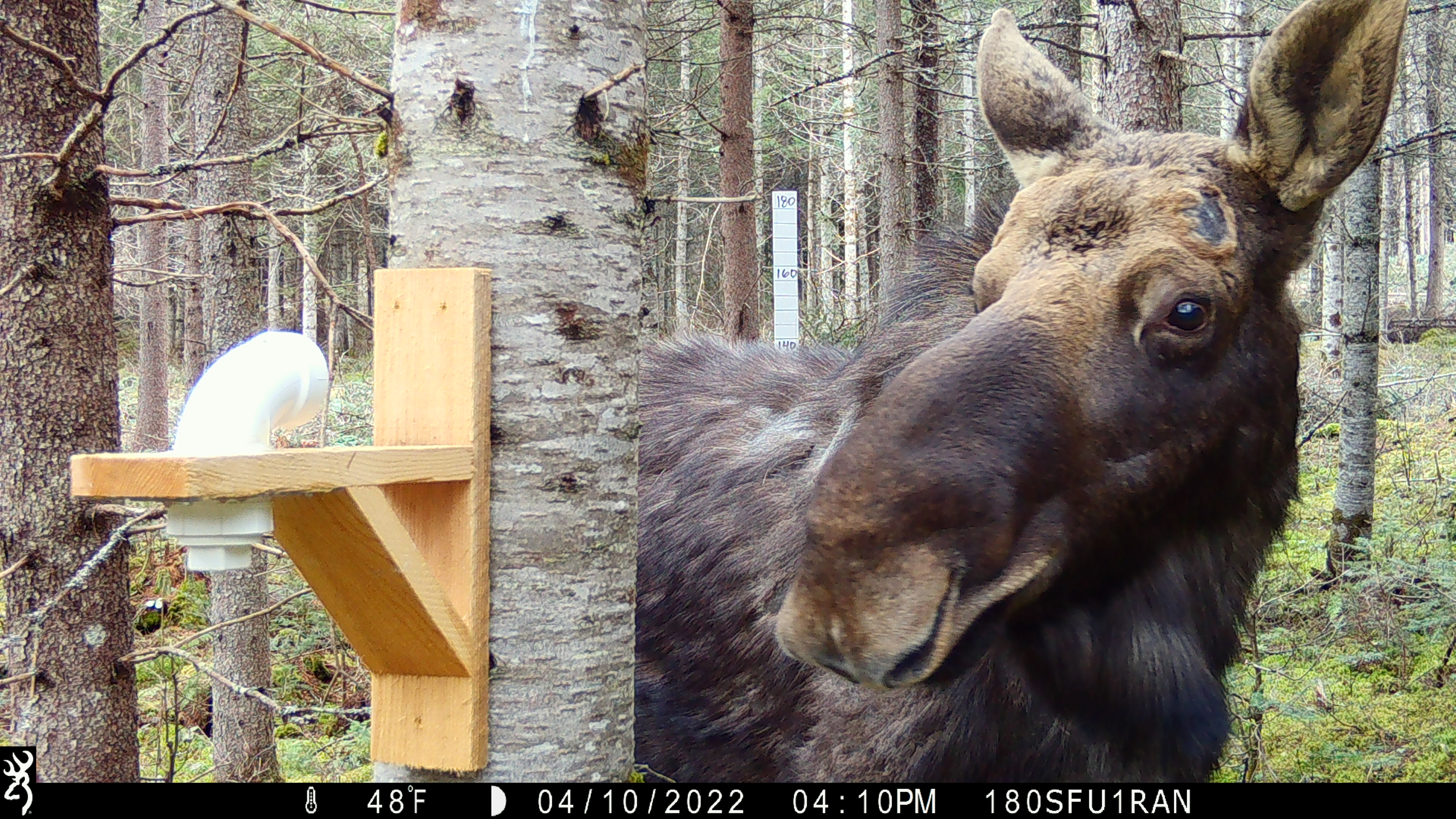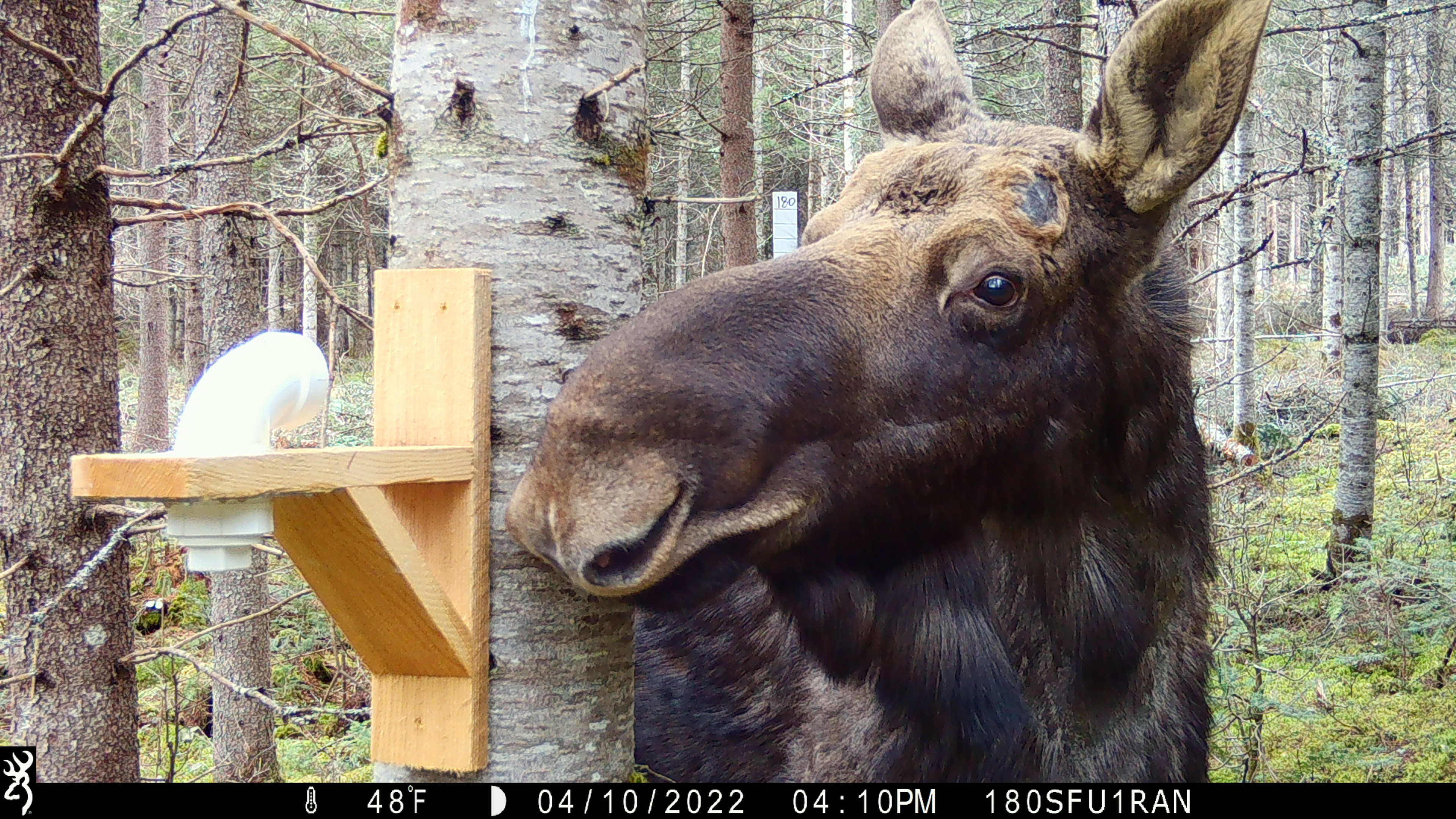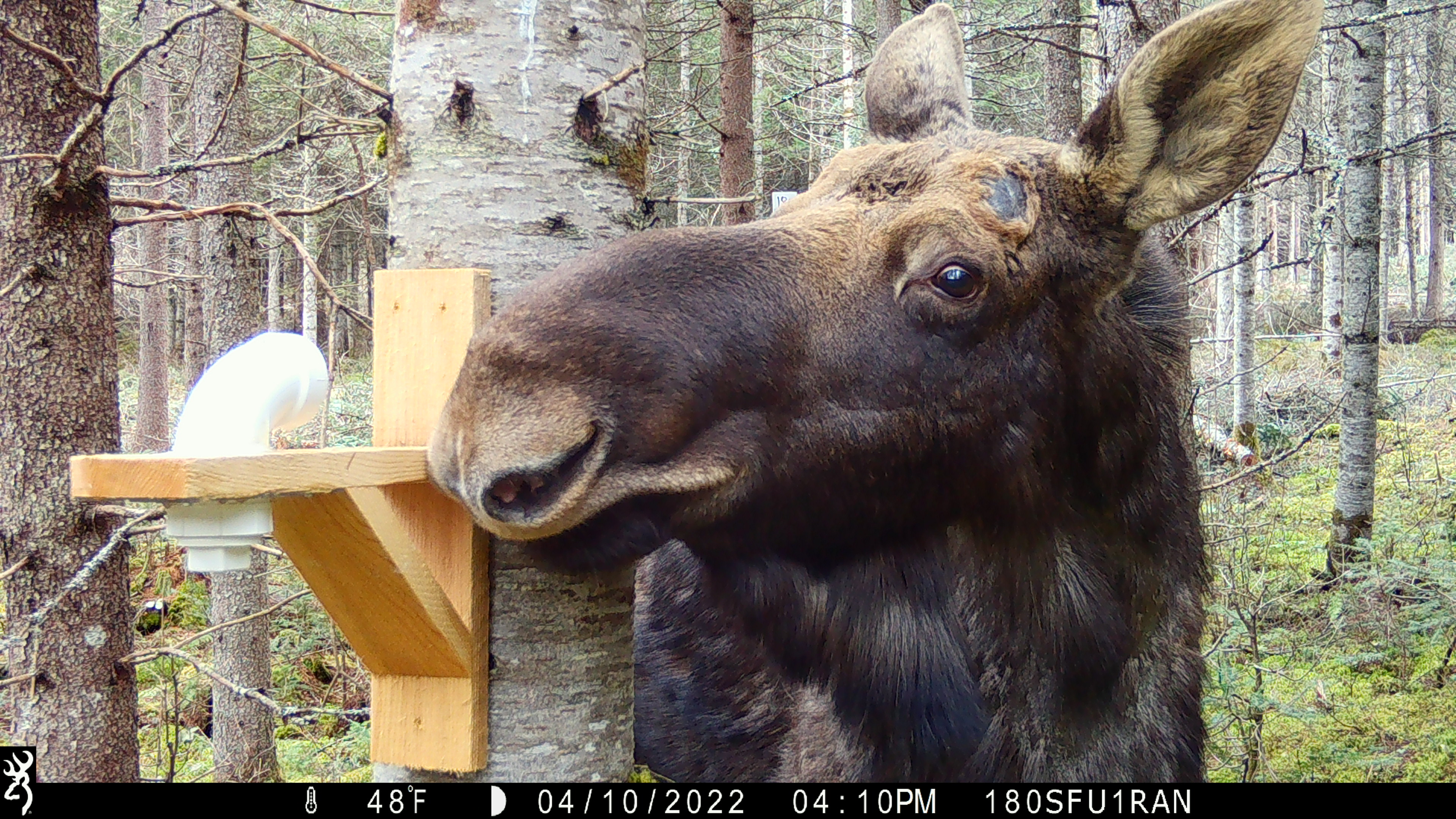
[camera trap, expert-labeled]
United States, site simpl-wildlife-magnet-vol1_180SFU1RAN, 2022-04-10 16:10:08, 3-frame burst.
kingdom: Animalia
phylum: Chordata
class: Mammalia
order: Artiodactyla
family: Cervidae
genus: Alces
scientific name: Alces alces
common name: moose